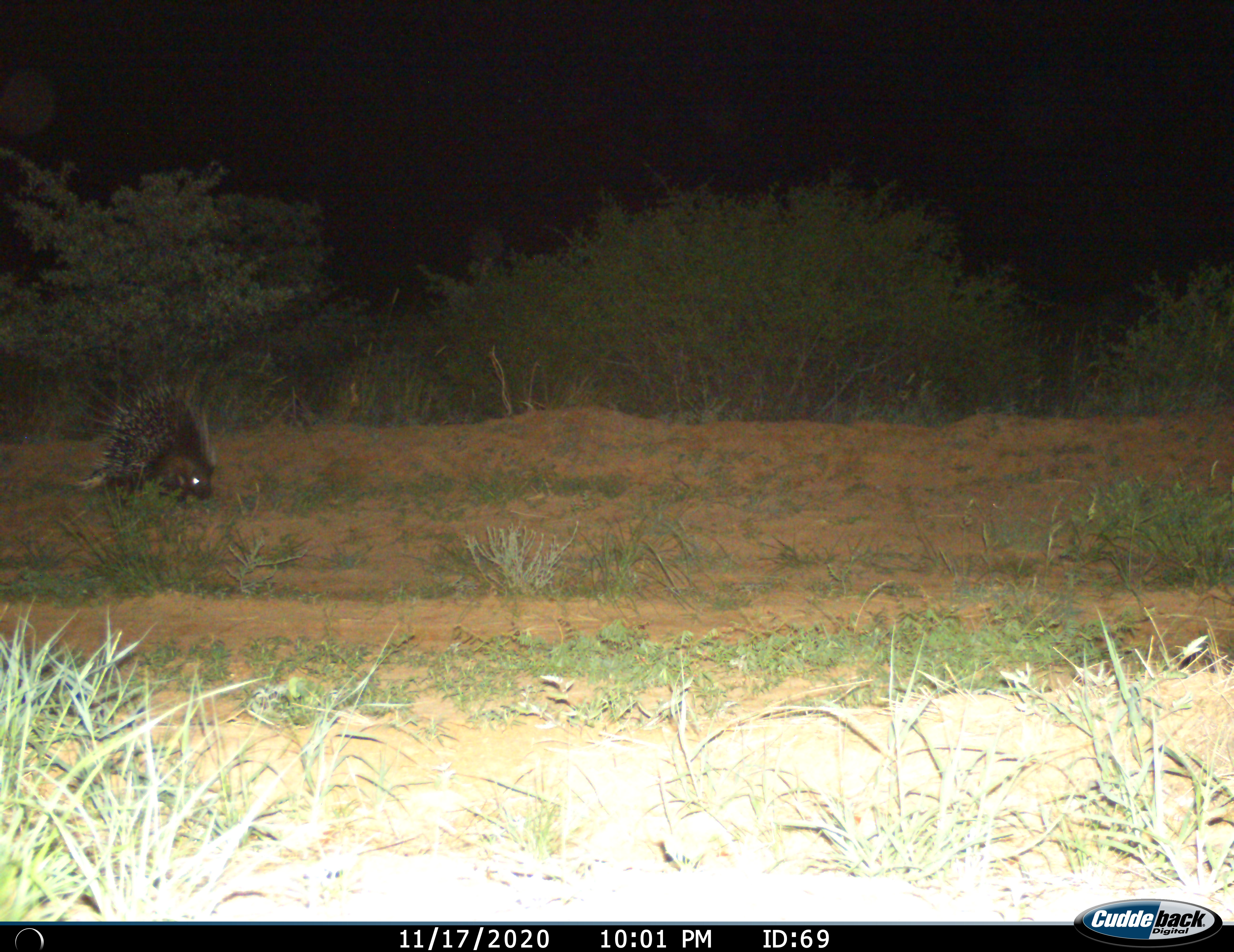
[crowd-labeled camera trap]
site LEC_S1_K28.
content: unidentified animal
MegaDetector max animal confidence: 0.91